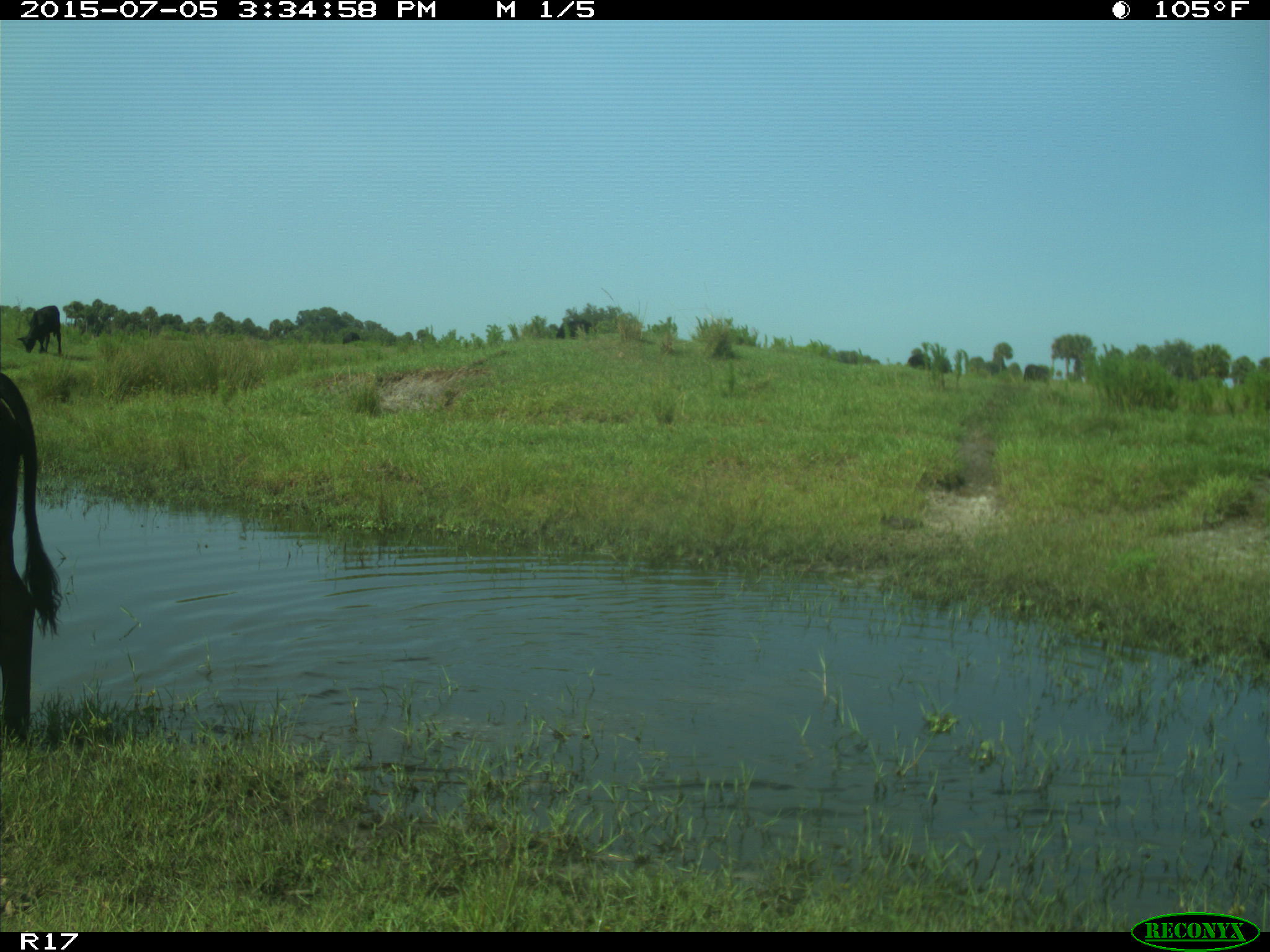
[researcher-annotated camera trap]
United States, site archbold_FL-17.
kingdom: Animalia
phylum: Chordata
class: Mammalia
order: Artiodactyla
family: Bovidae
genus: Bos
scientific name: Bos taurus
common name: domestic cow